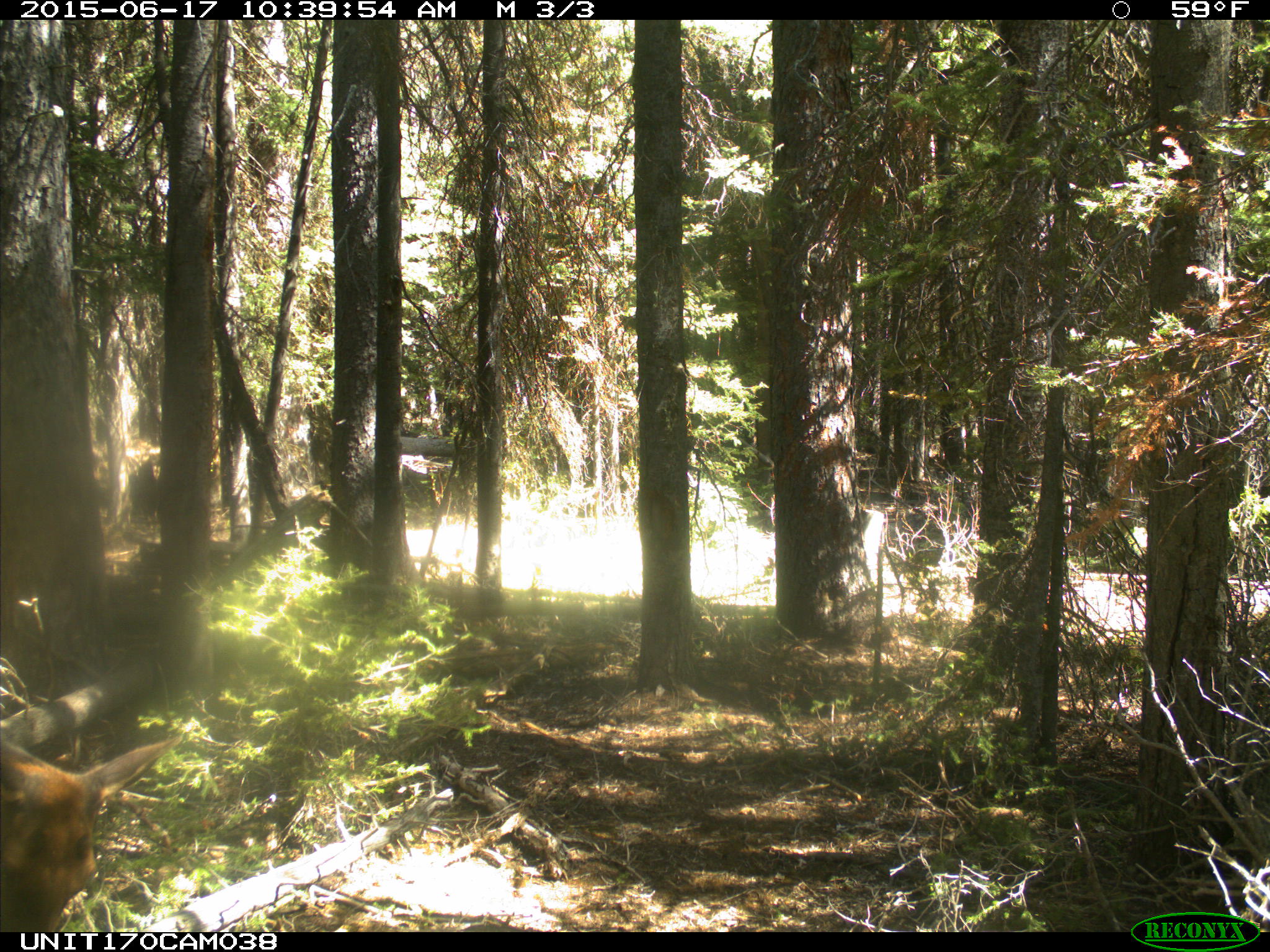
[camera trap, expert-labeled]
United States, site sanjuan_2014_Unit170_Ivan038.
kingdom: Animalia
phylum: Chordata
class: Mammalia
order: Artiodactyla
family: Cervidae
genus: Cervus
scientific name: Cervus elaphus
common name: red deer